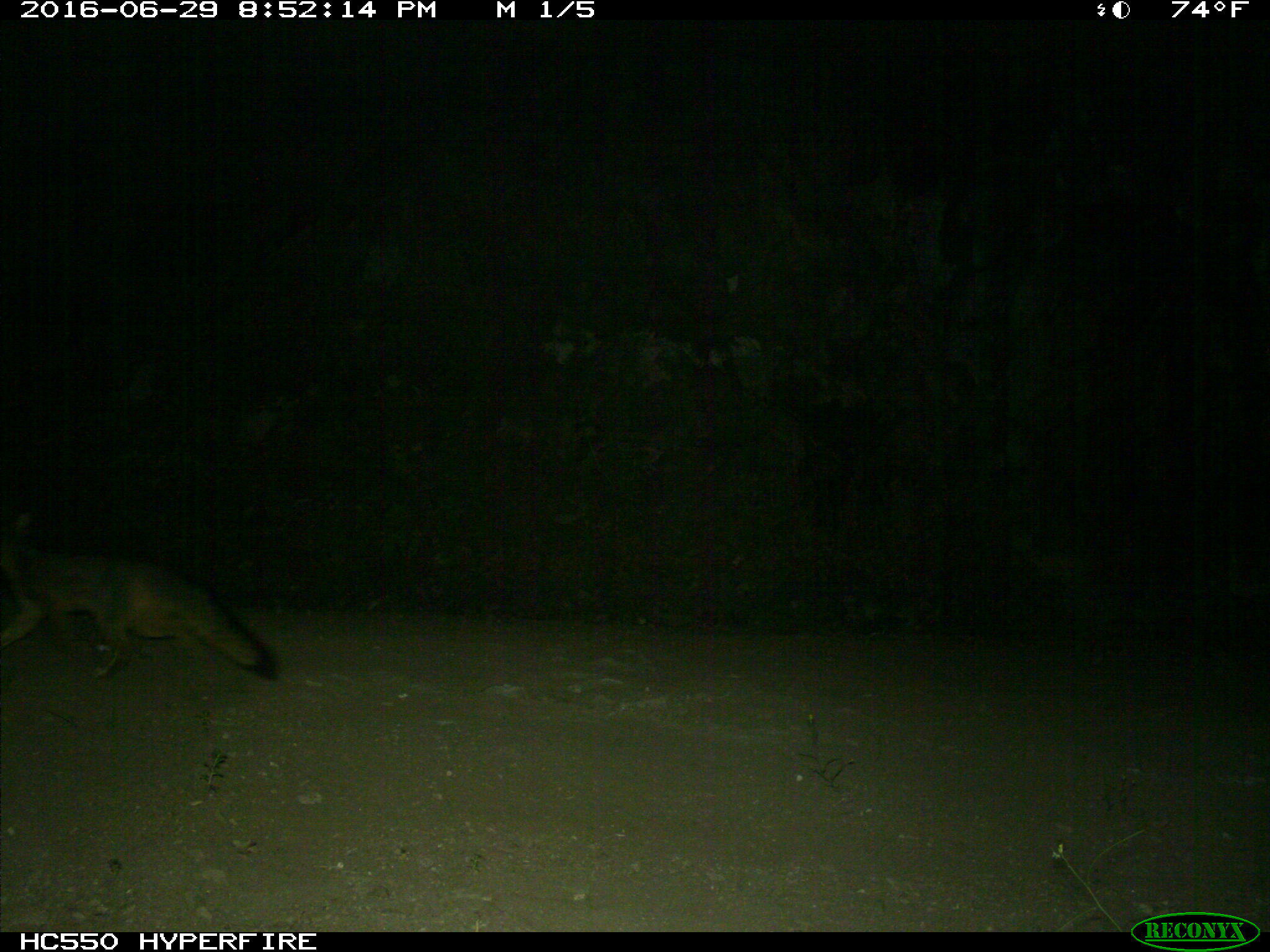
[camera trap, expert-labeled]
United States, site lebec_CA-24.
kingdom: Animalia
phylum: Chordata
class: Mammalia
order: Carnivora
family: Canidae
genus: Urocyon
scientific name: Urocyon cinereoargenteus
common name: gray fox